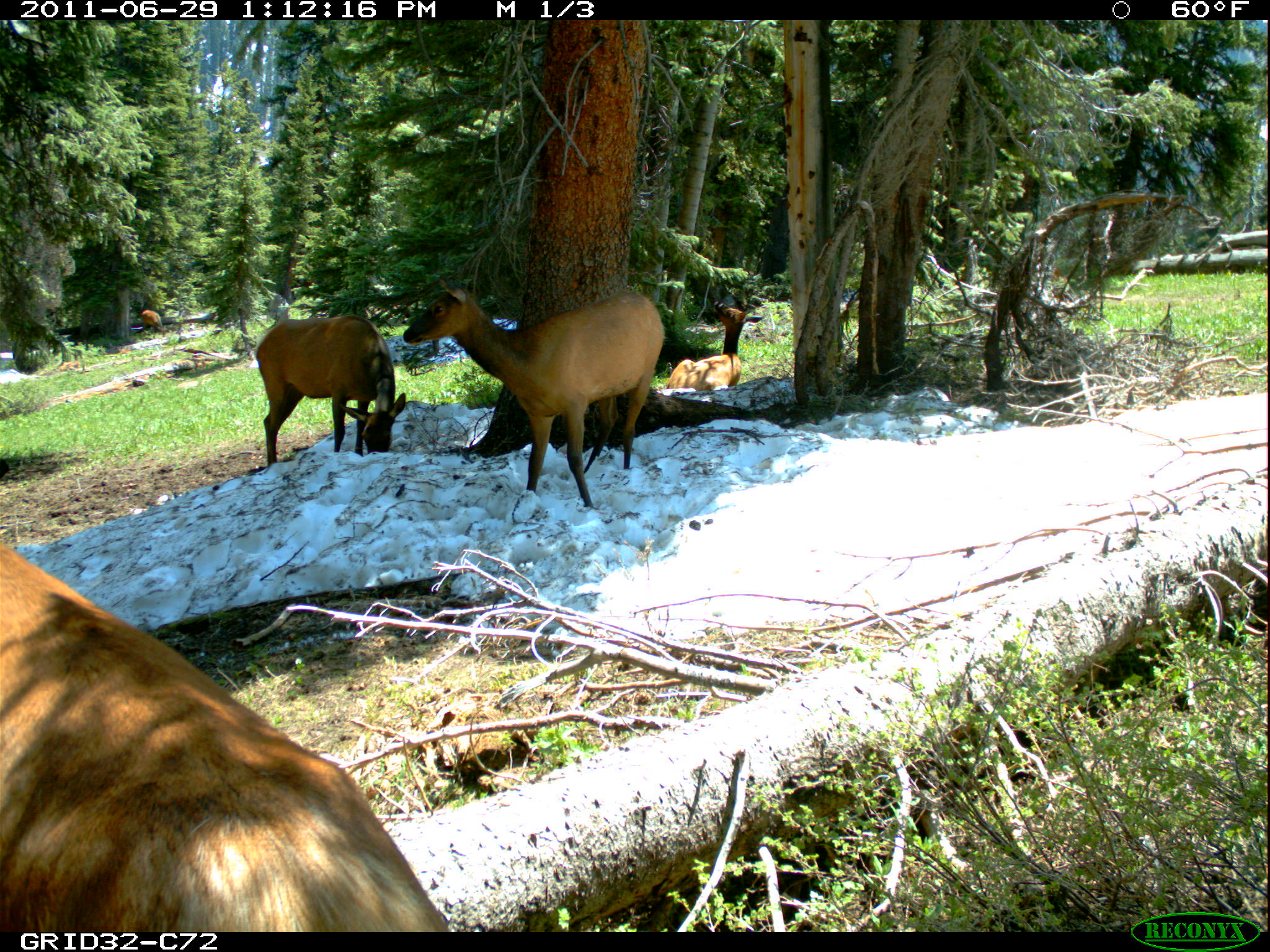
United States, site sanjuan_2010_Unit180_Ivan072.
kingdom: Animalia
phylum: Chordata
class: Mammalia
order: Artiodactyla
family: Cervidae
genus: Cervus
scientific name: Cervus elaphus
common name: red deer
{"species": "Cervus elaphus (red deer)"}